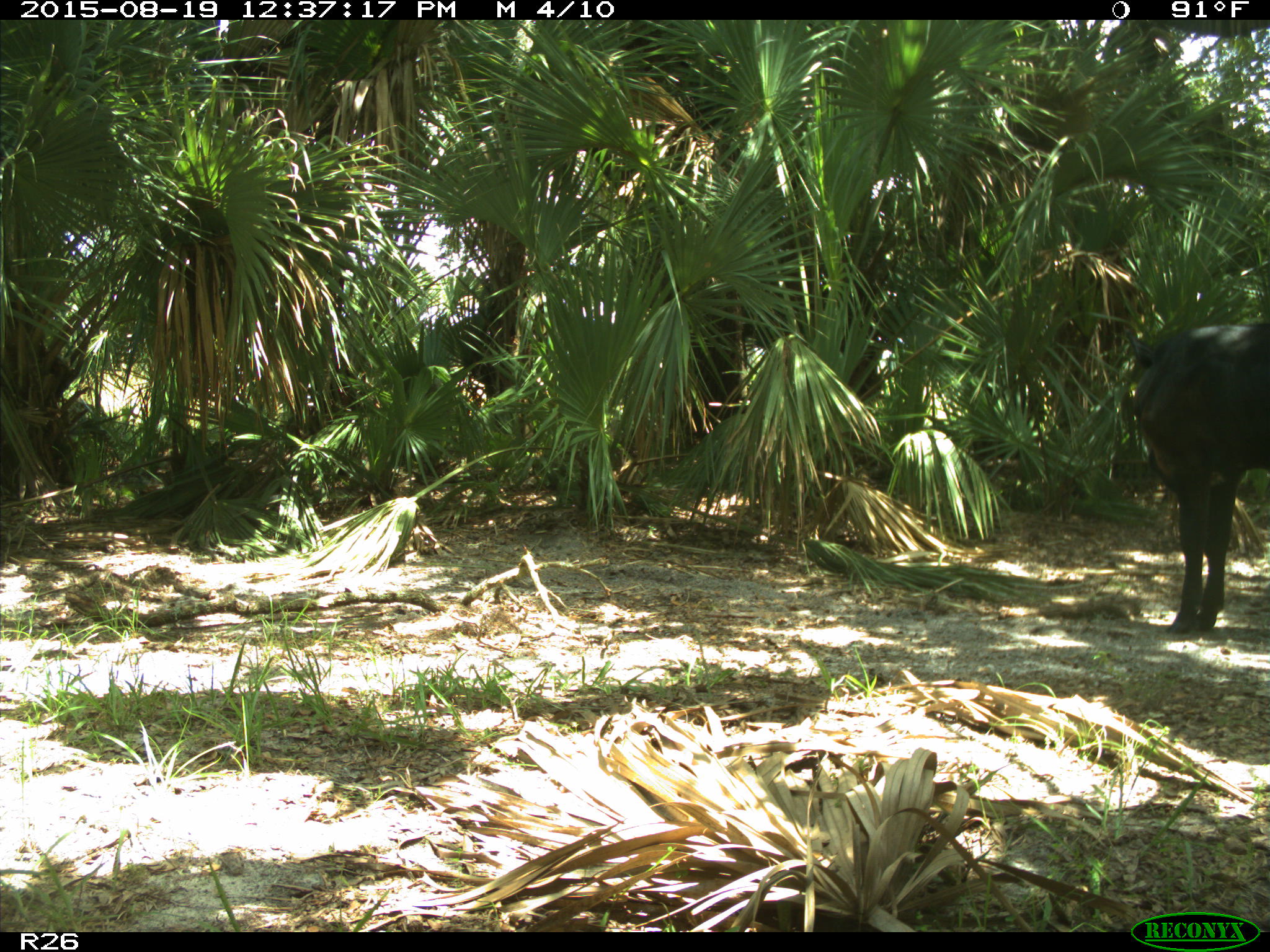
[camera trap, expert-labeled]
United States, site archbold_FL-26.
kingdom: Animalia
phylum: Chordata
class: Mammalia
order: Artiodactyla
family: Bovidae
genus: Bos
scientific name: Bos taurus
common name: domestic cow